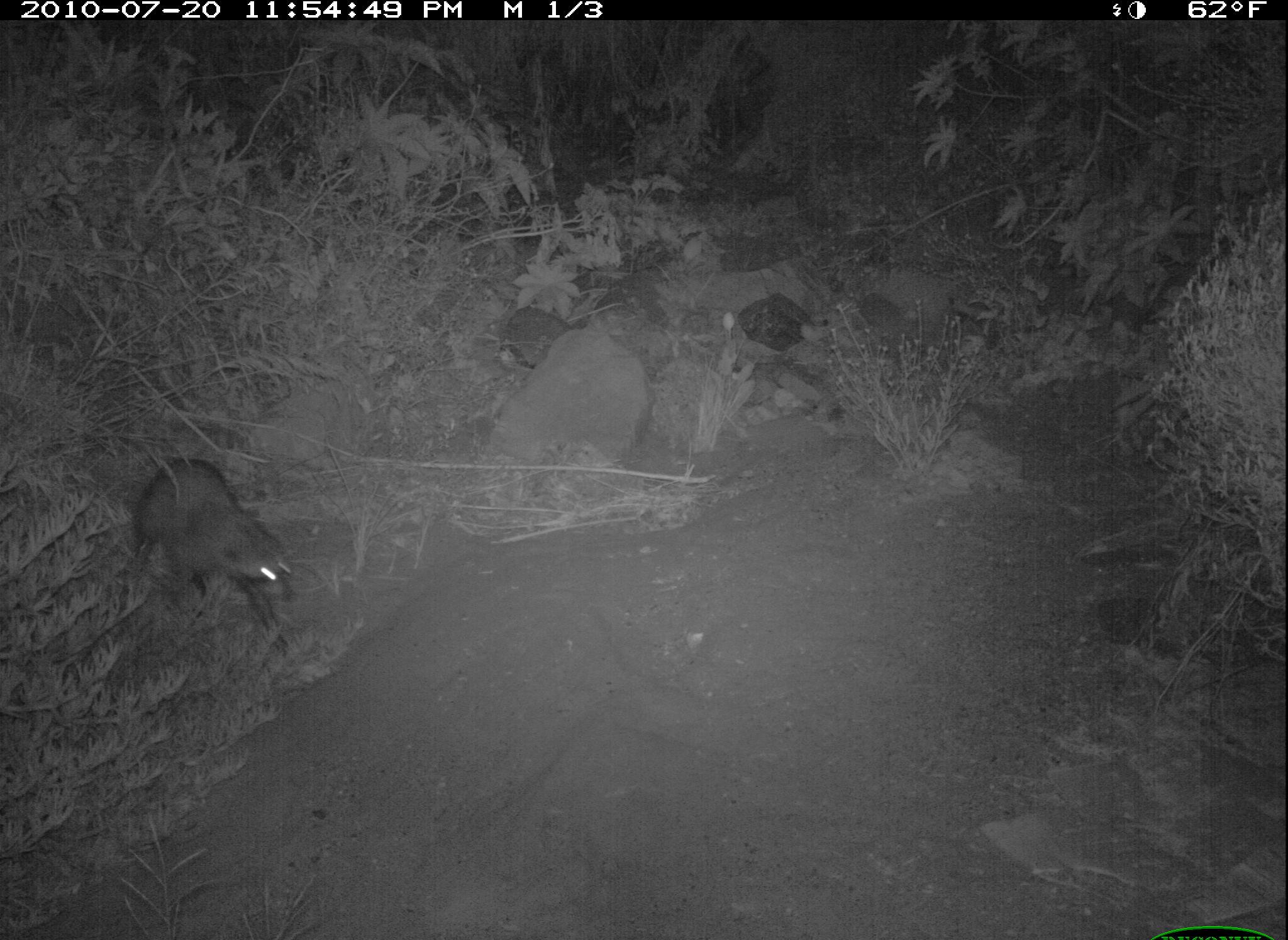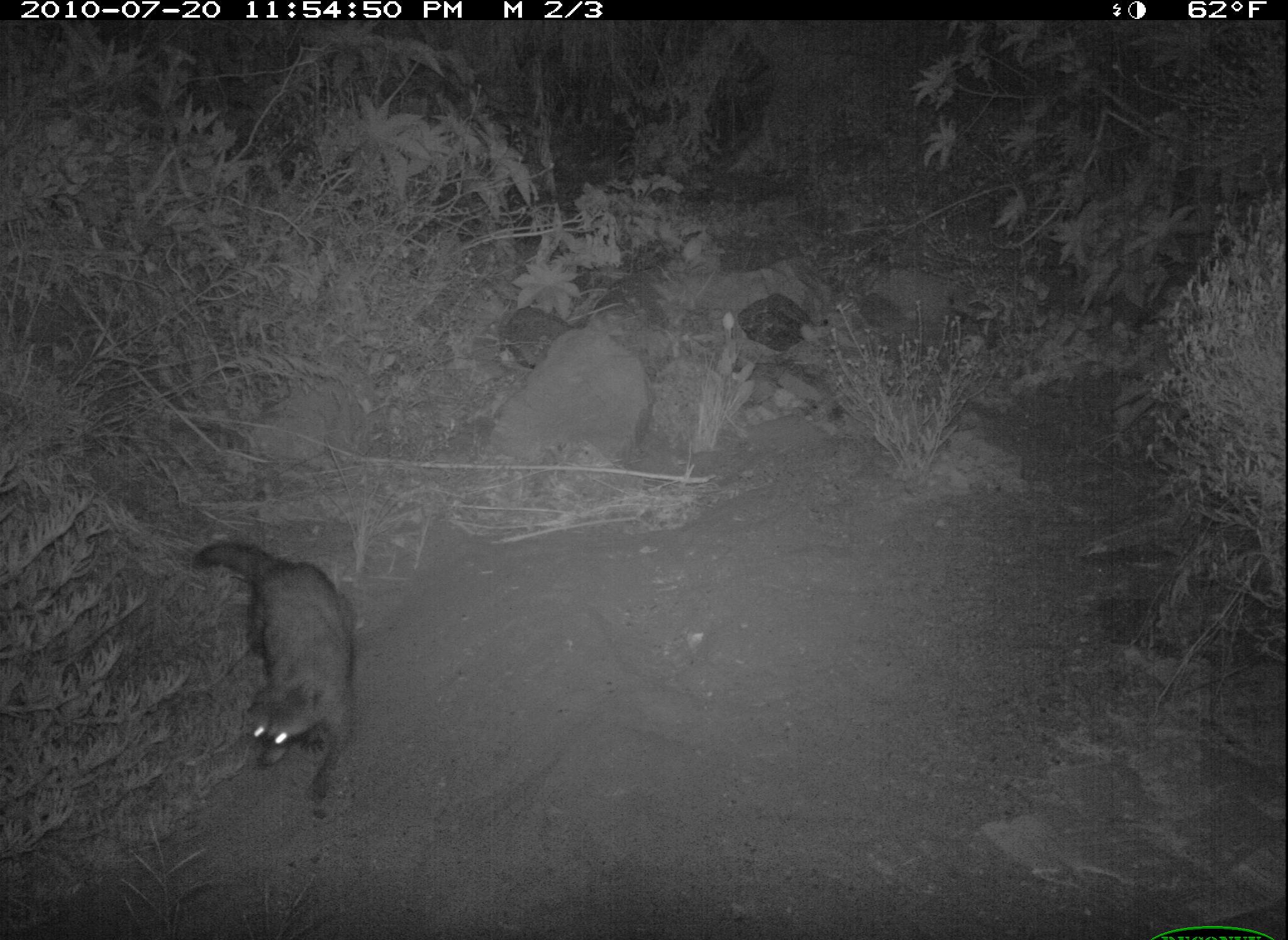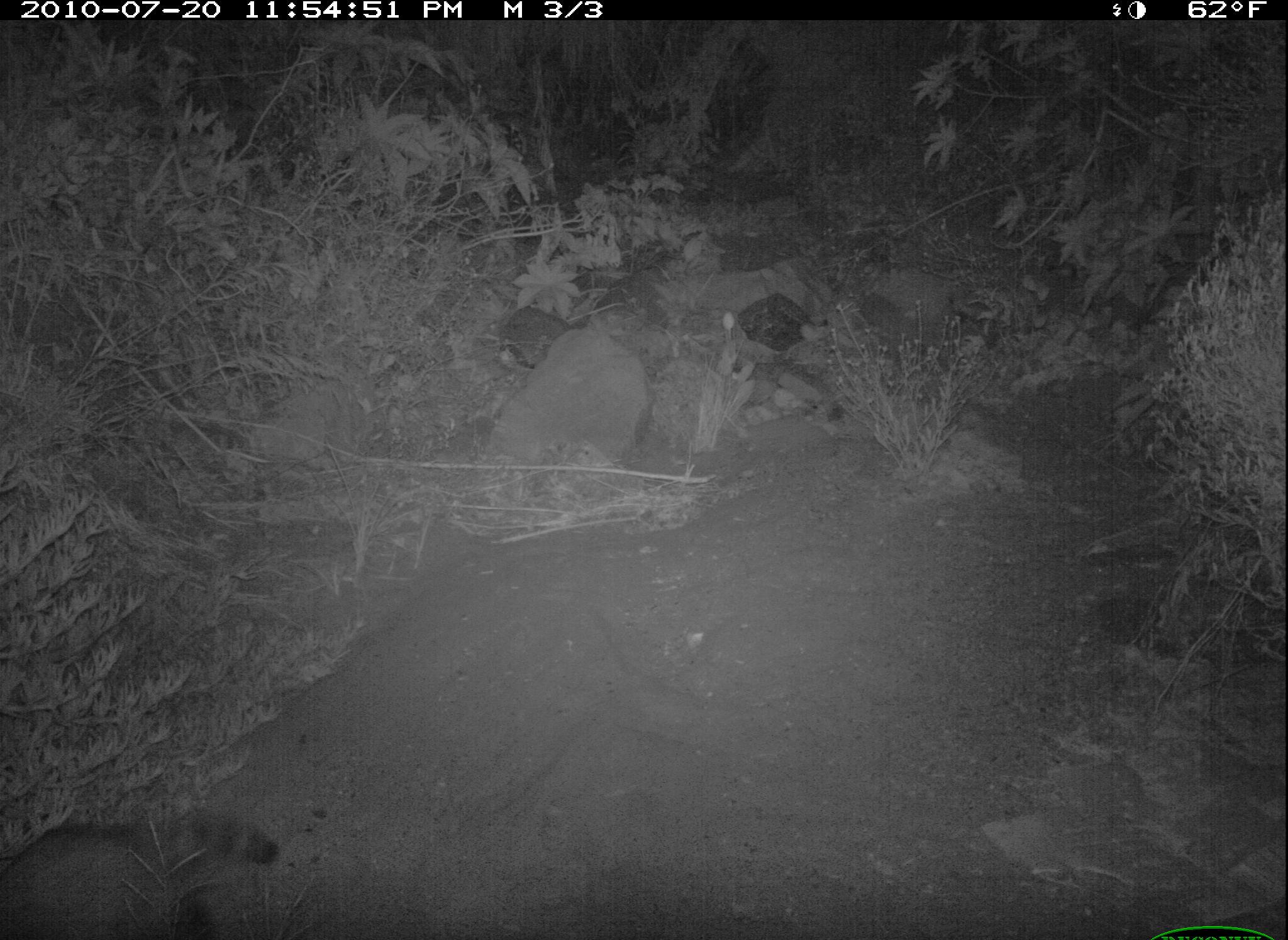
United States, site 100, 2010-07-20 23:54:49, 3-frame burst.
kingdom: Animalia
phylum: Chordata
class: Mammalia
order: Carnivora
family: Procyonidae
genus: Procyon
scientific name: Procyon lotor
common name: raccoon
Raccoon (Procyon lotor).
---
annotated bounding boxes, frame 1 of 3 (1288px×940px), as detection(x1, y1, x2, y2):
raccoon: detection(124, 440, 308, 656)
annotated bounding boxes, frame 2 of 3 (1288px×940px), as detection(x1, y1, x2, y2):
raccoon: detection(184, 530, 367, 818)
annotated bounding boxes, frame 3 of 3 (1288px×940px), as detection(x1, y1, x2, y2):
raccoon: detection(3, 791, 306, 937)